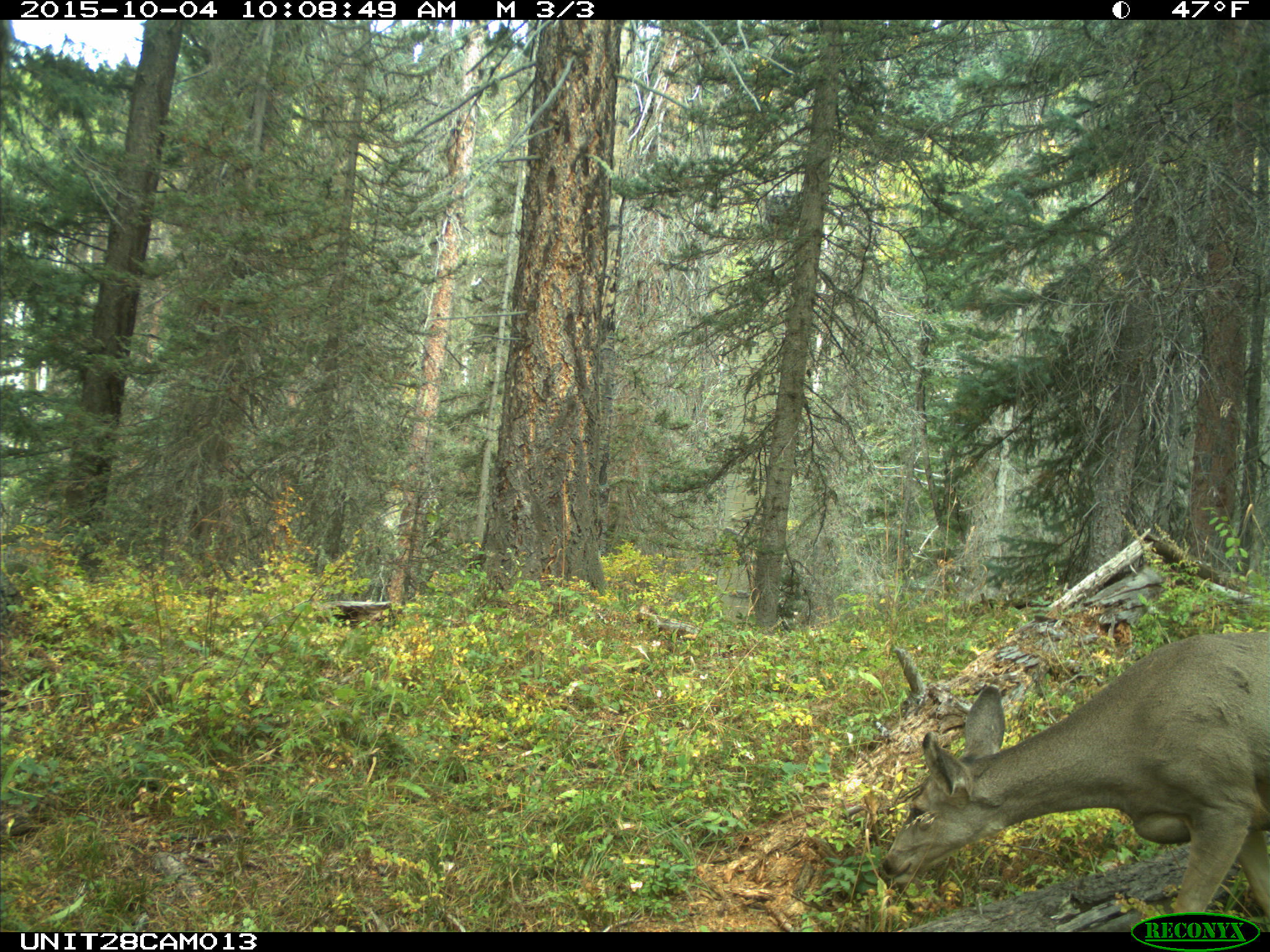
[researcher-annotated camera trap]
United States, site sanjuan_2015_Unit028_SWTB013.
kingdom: Animalia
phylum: Chordata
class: Mammalia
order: Artiodactyla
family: Cervidae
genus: Odocoileus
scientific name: Odocoileus hemionus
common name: mule deer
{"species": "Odocoileus hemionus (mule deer)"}